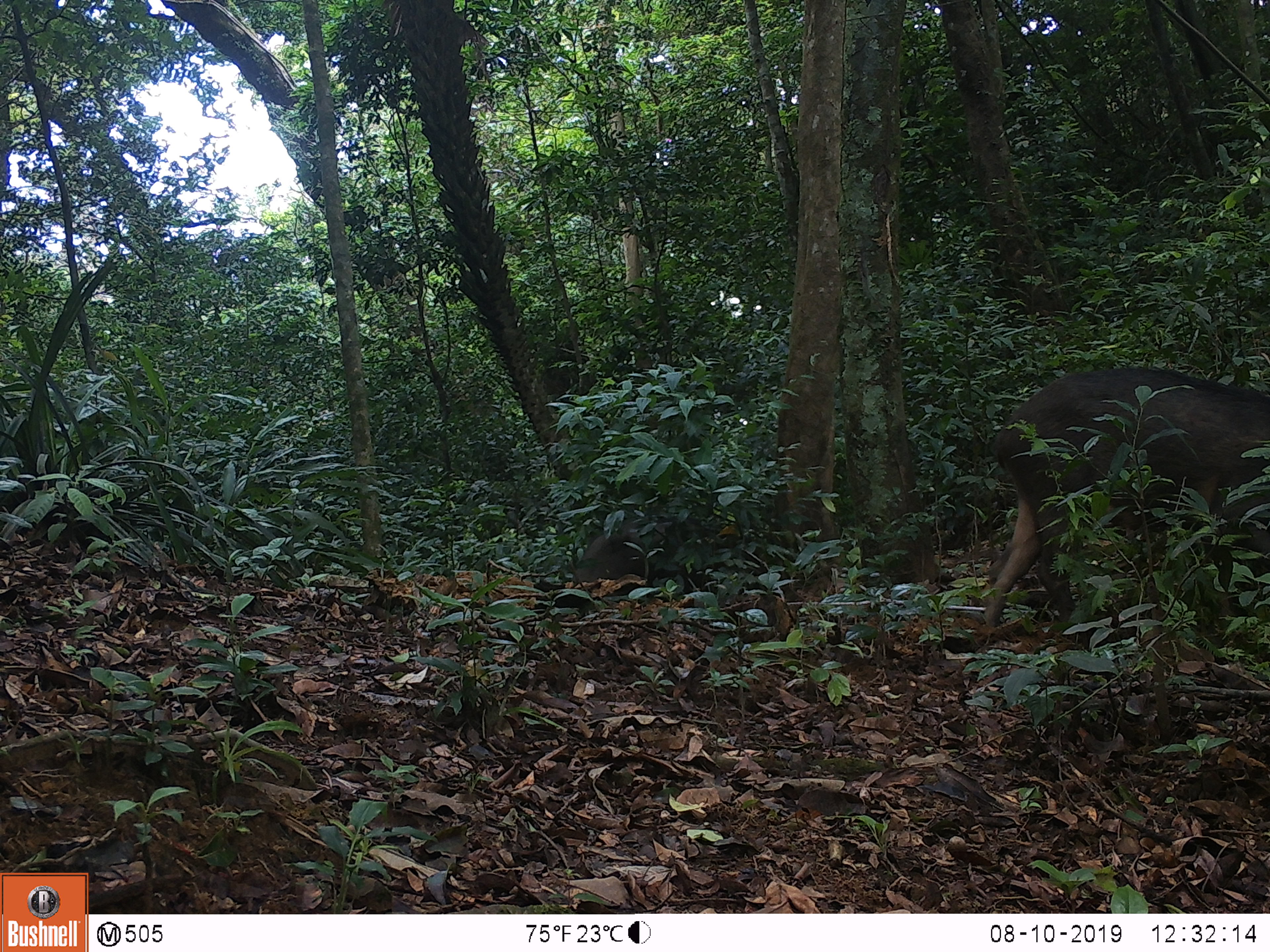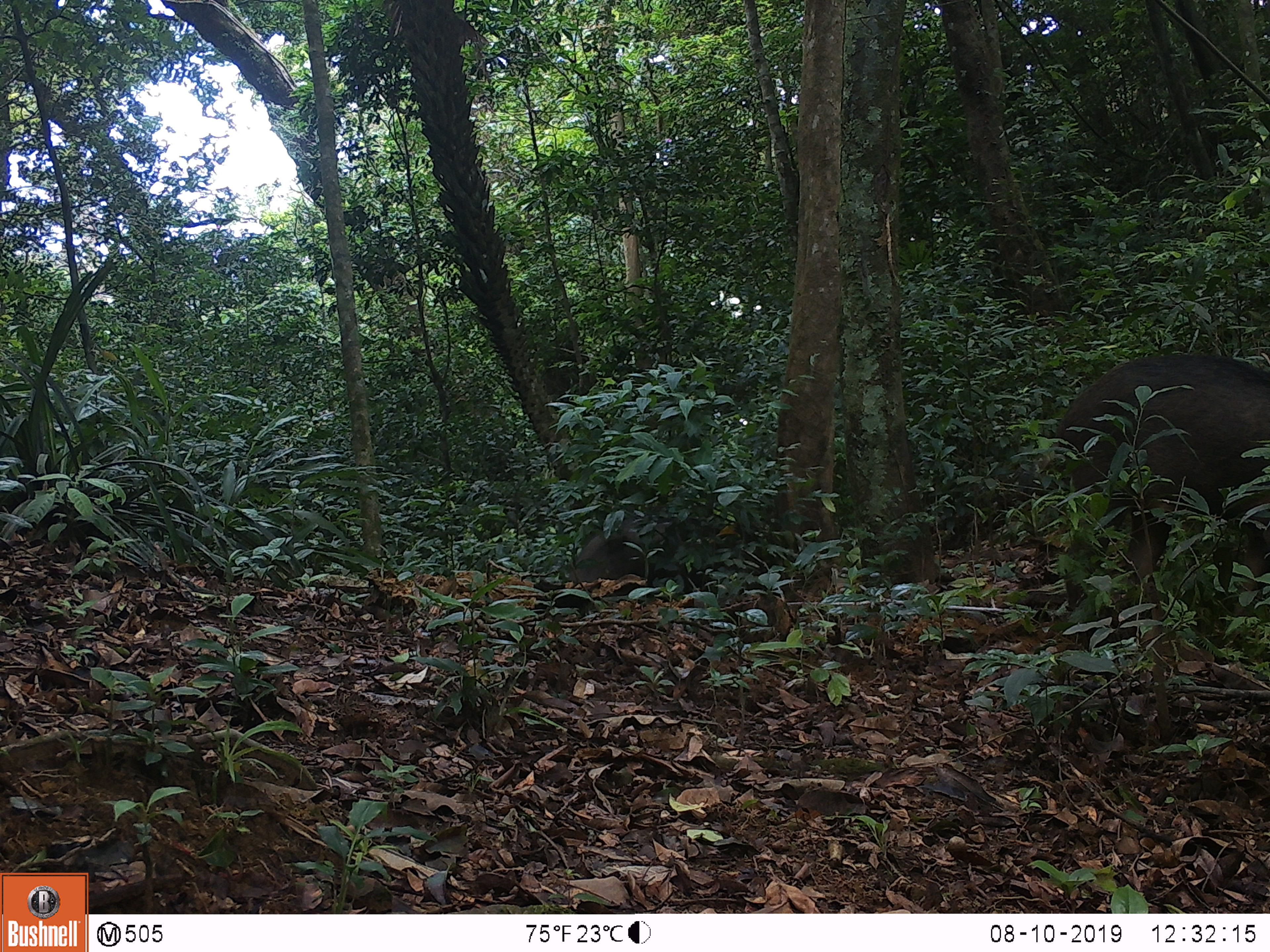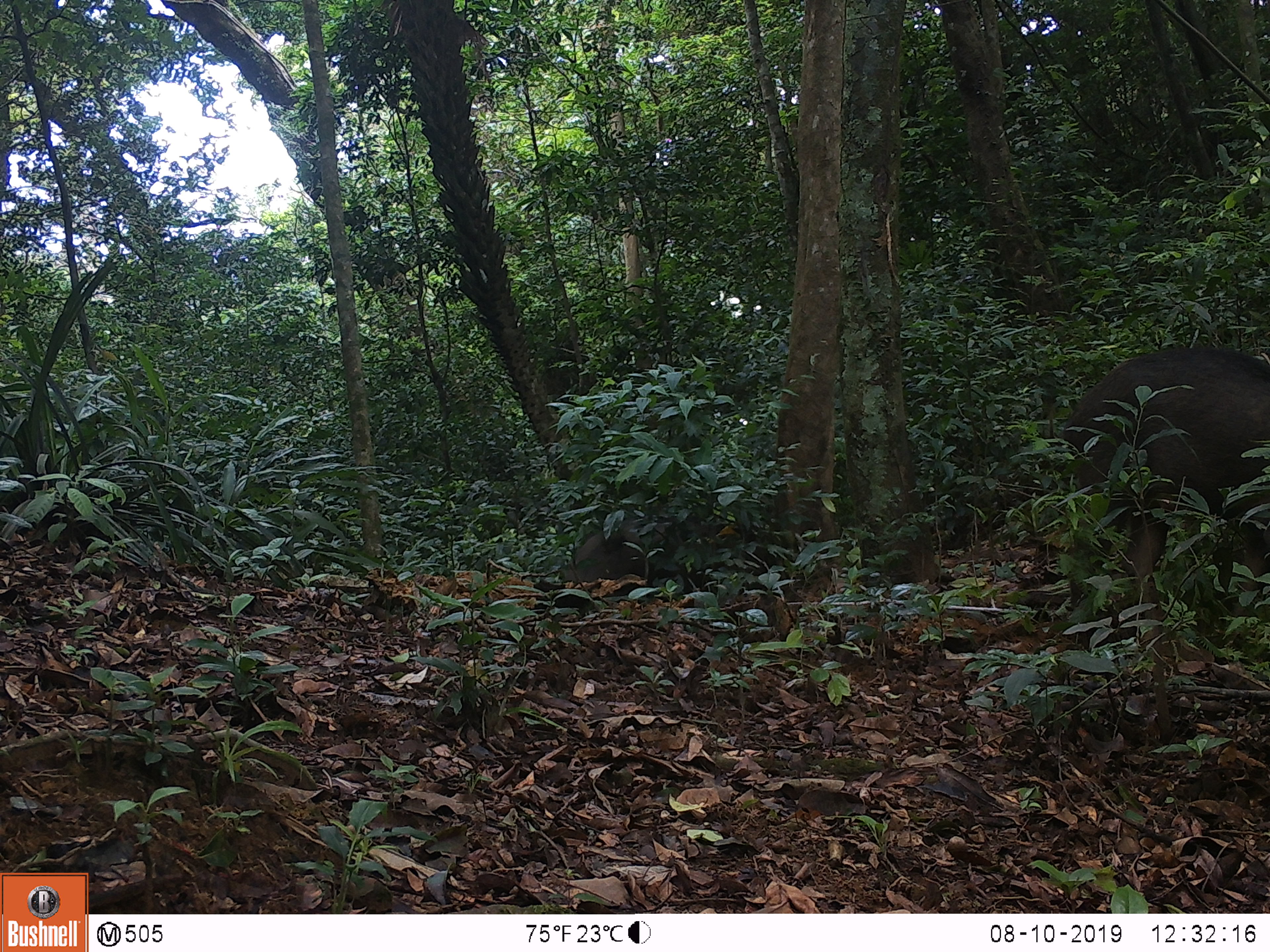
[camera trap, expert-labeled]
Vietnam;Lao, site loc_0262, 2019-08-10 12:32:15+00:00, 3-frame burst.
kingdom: Animalia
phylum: Chordata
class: Mammalia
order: Artiodactyla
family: Suidae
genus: Sus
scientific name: Sus scrofa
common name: eurasian wild pig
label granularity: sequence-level